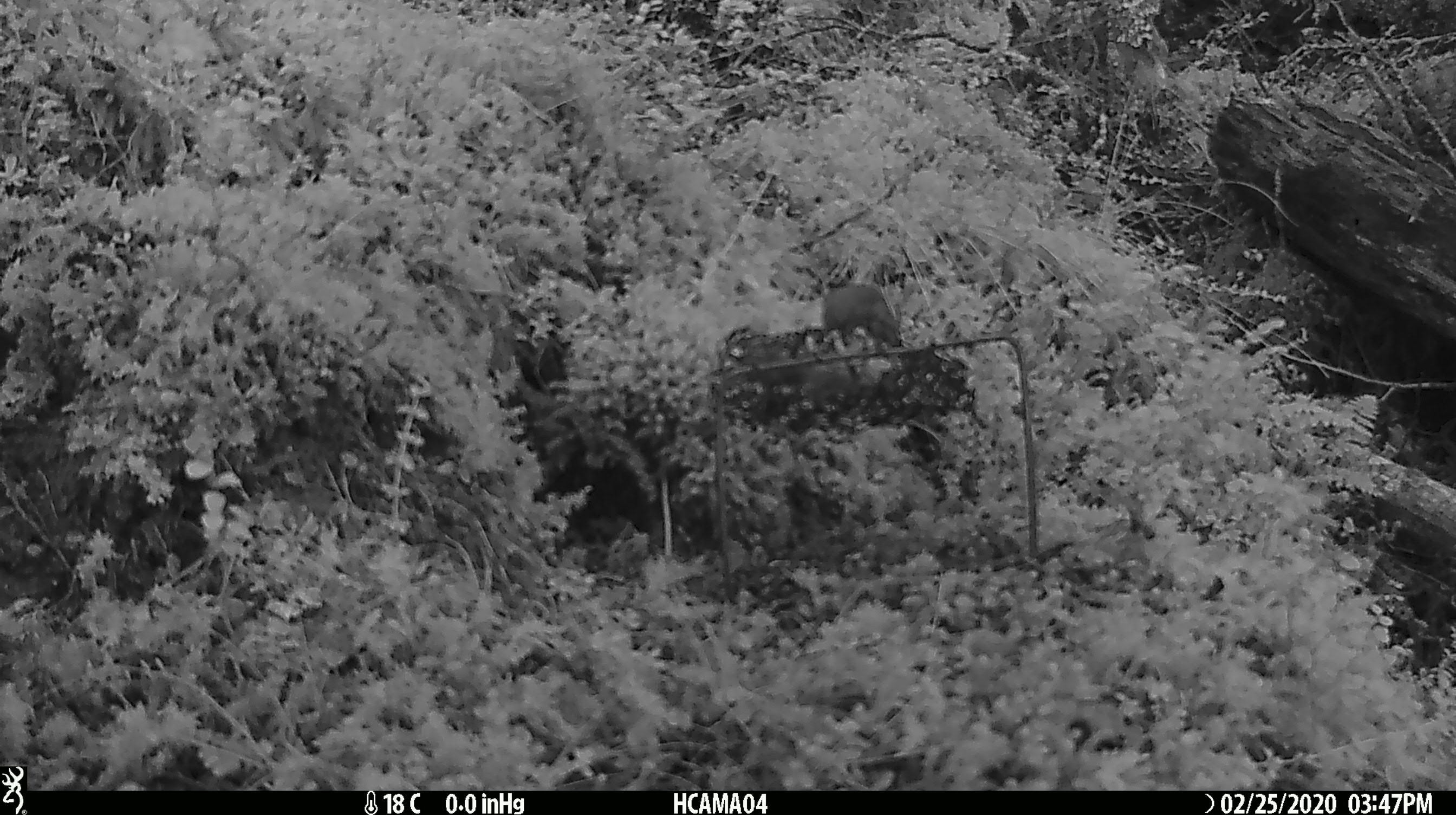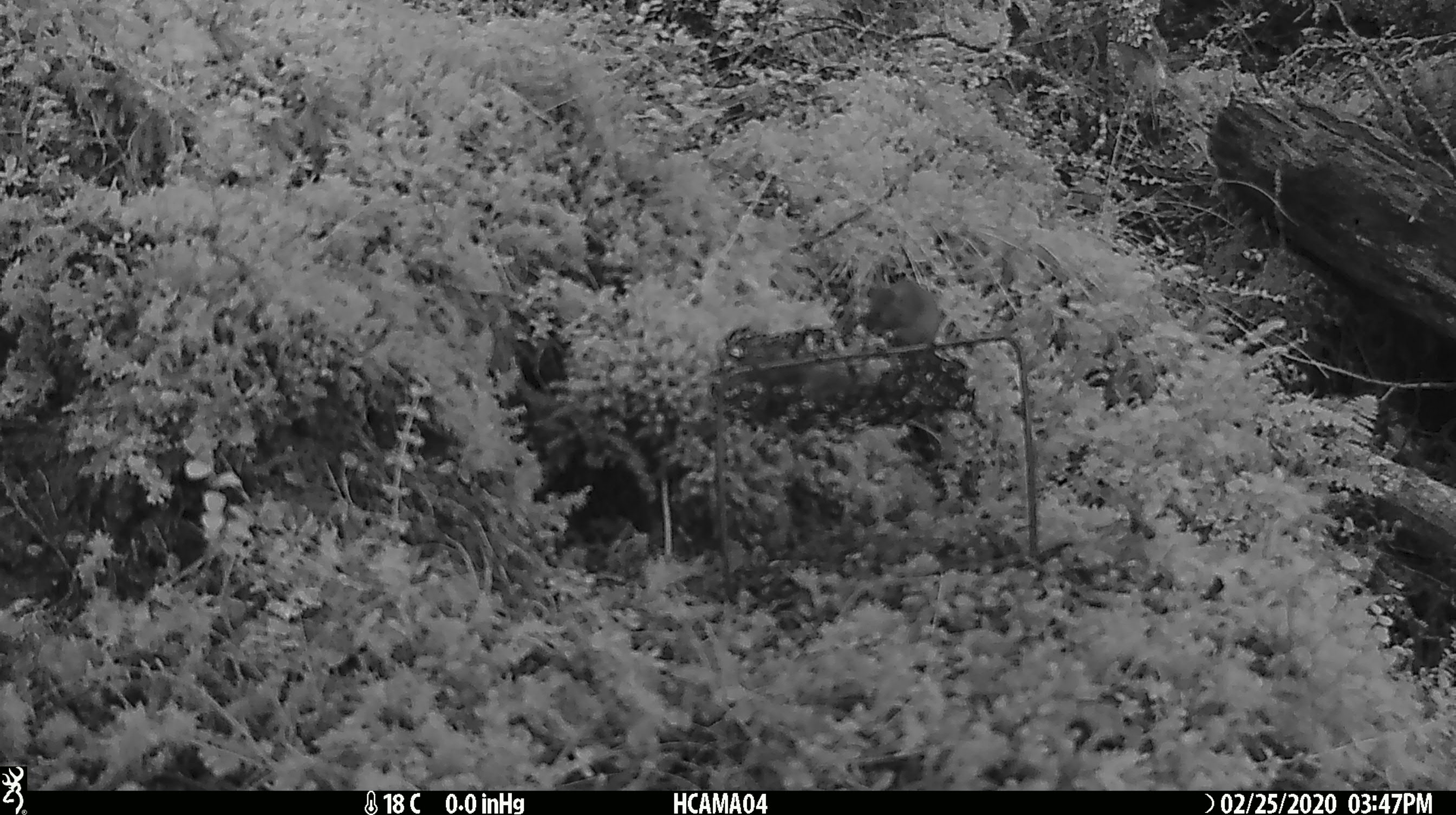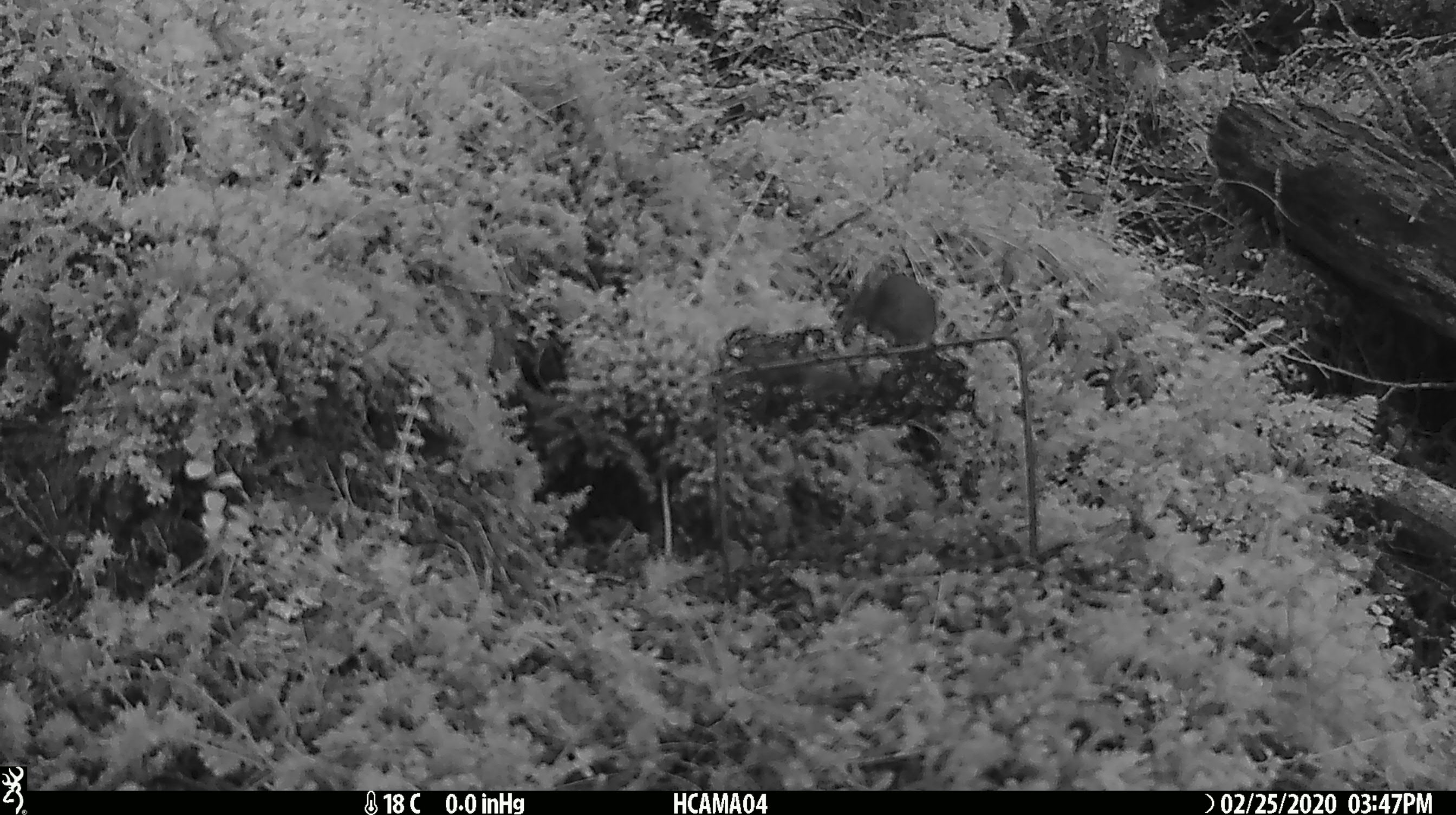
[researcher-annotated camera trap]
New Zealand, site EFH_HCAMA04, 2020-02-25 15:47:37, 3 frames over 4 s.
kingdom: Animalia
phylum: Chordata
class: Mammalia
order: Rodentia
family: Muridae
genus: Mus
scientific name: Mus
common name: mouse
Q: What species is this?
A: Mouse (Mus).